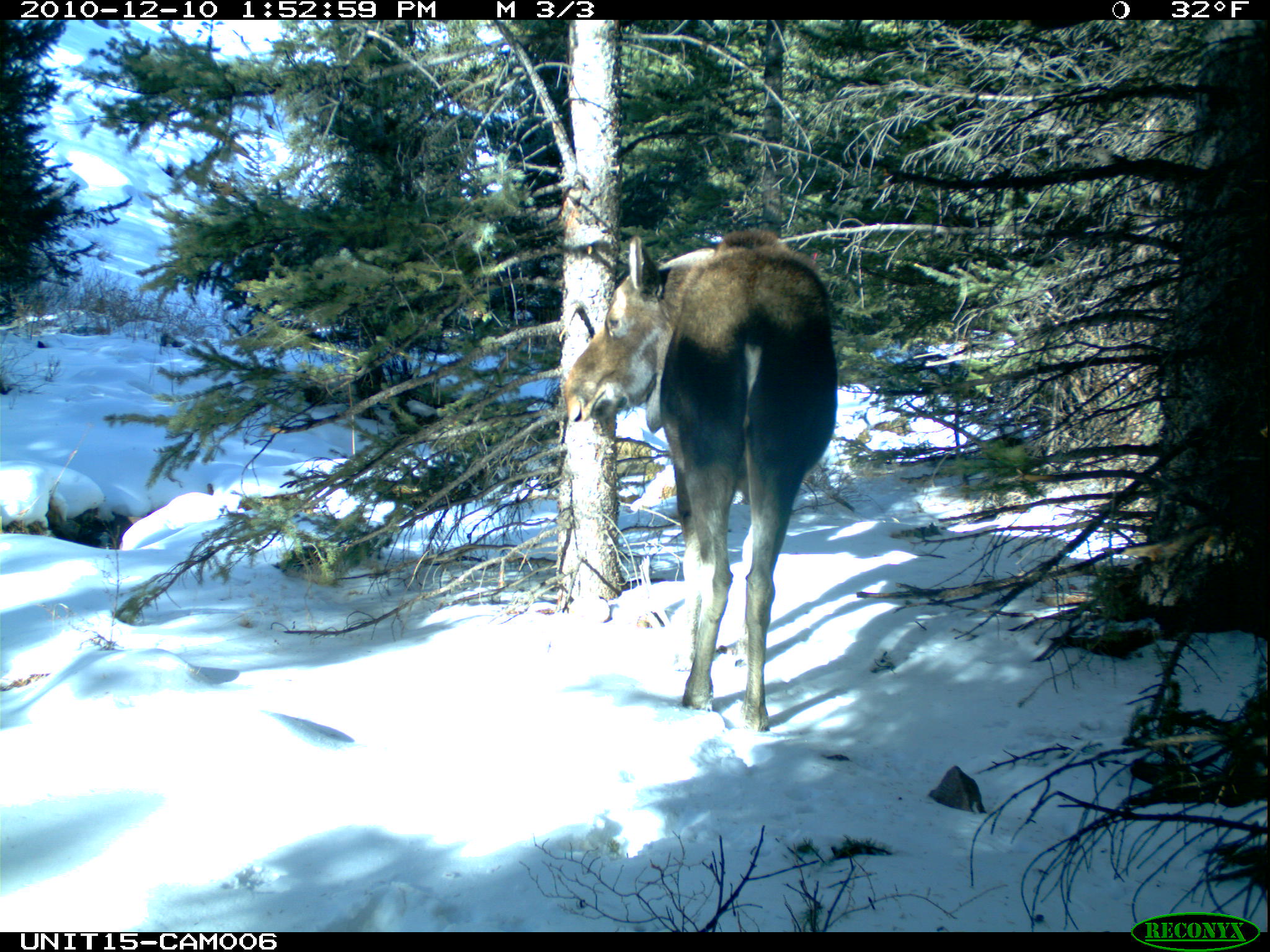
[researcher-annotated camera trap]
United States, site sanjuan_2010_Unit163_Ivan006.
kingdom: Animalia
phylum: Chordata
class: Mammalia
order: Artiodactyla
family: Cervidae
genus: Alces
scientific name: Alces alces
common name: moose